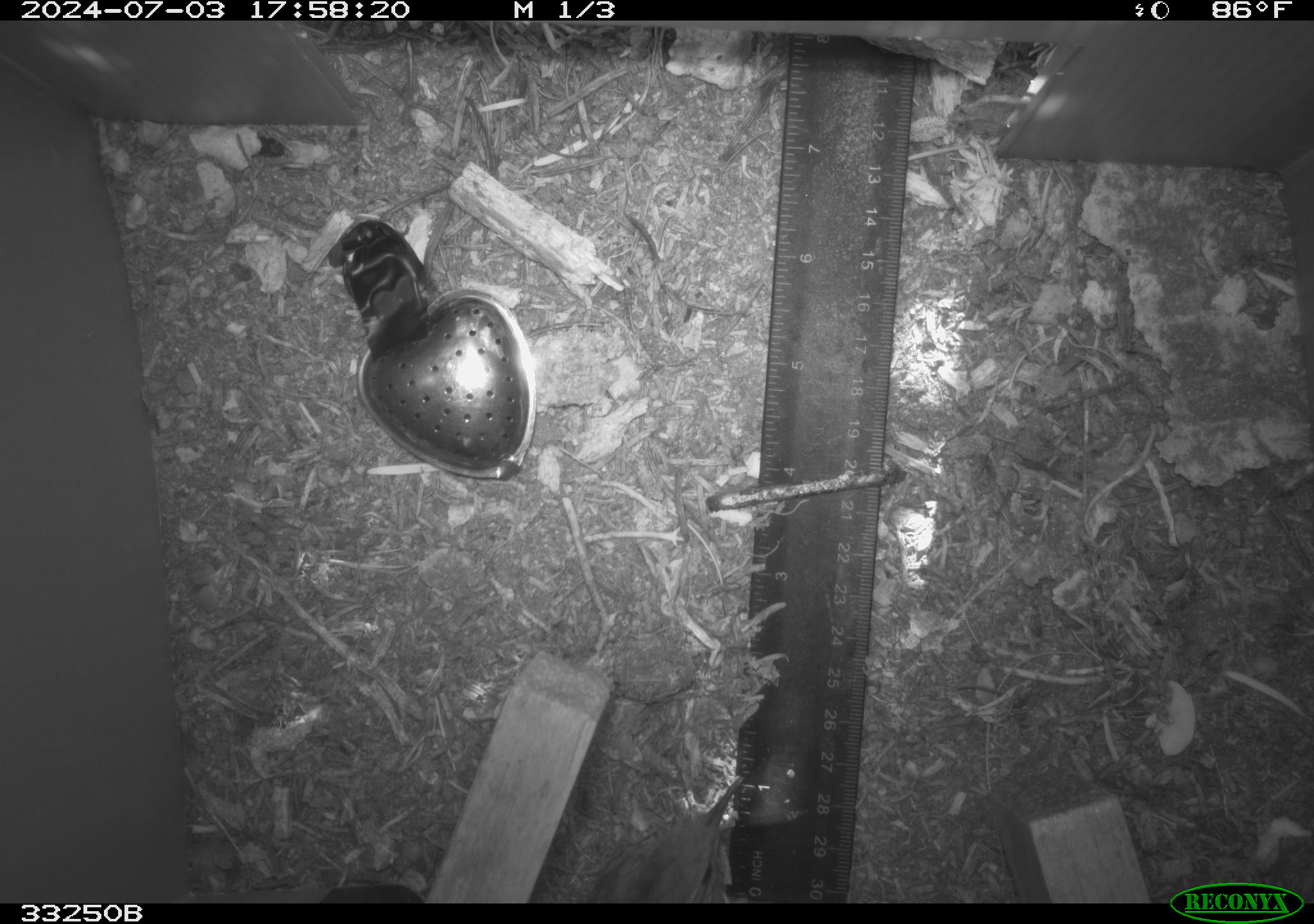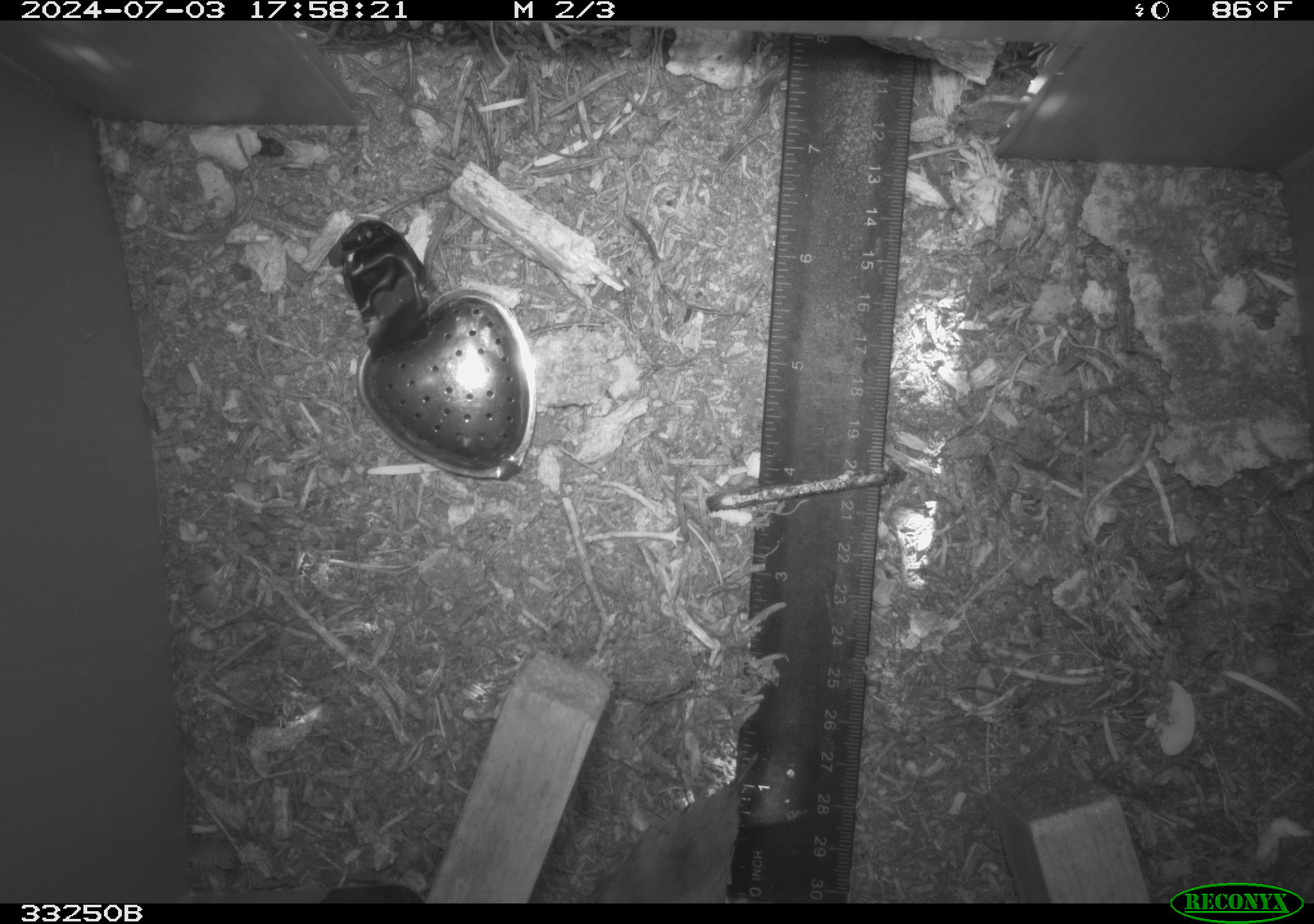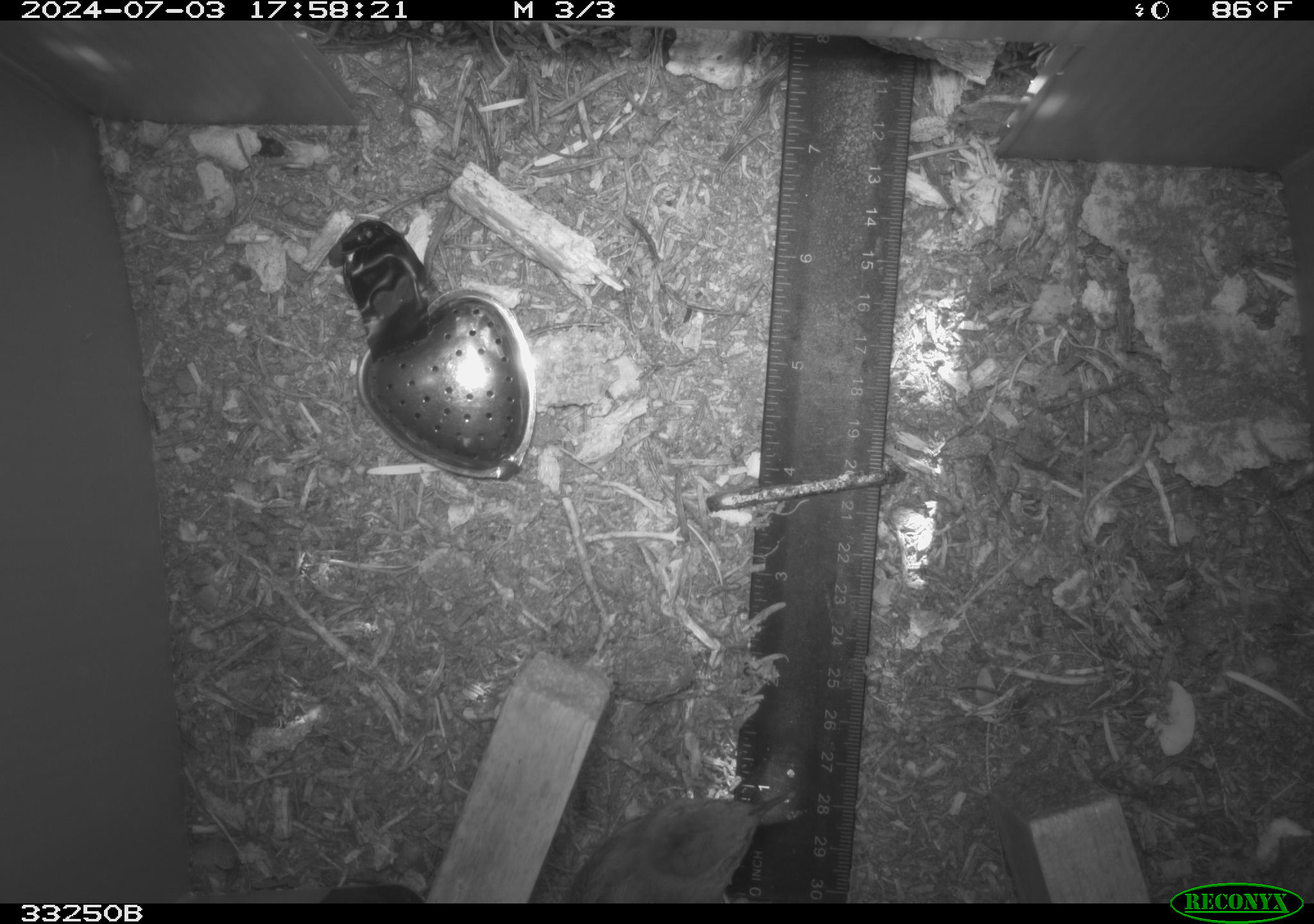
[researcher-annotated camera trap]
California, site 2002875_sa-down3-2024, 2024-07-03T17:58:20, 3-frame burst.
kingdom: Animalia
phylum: Chordata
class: Aves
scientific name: Aves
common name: bird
Bird (Aves).